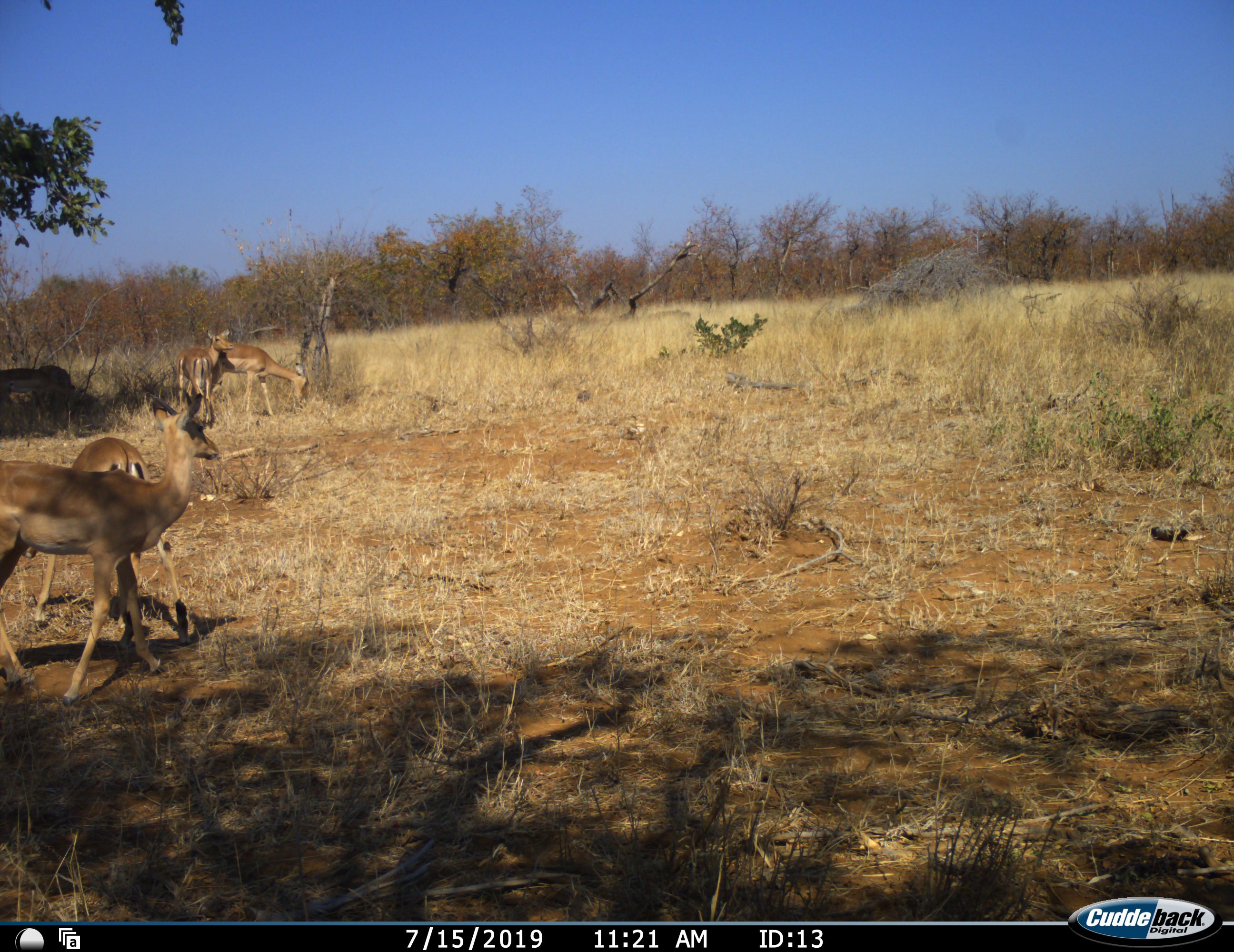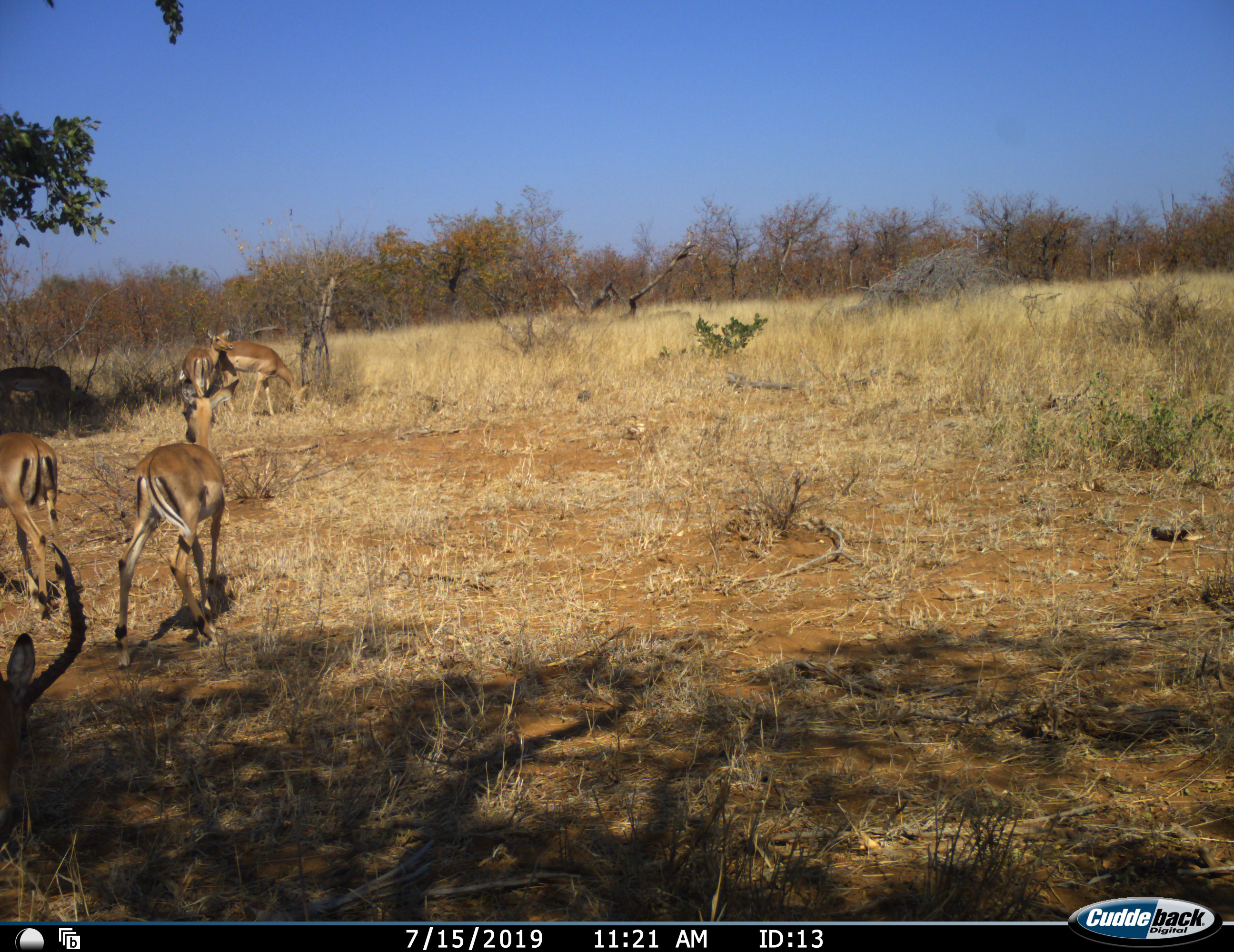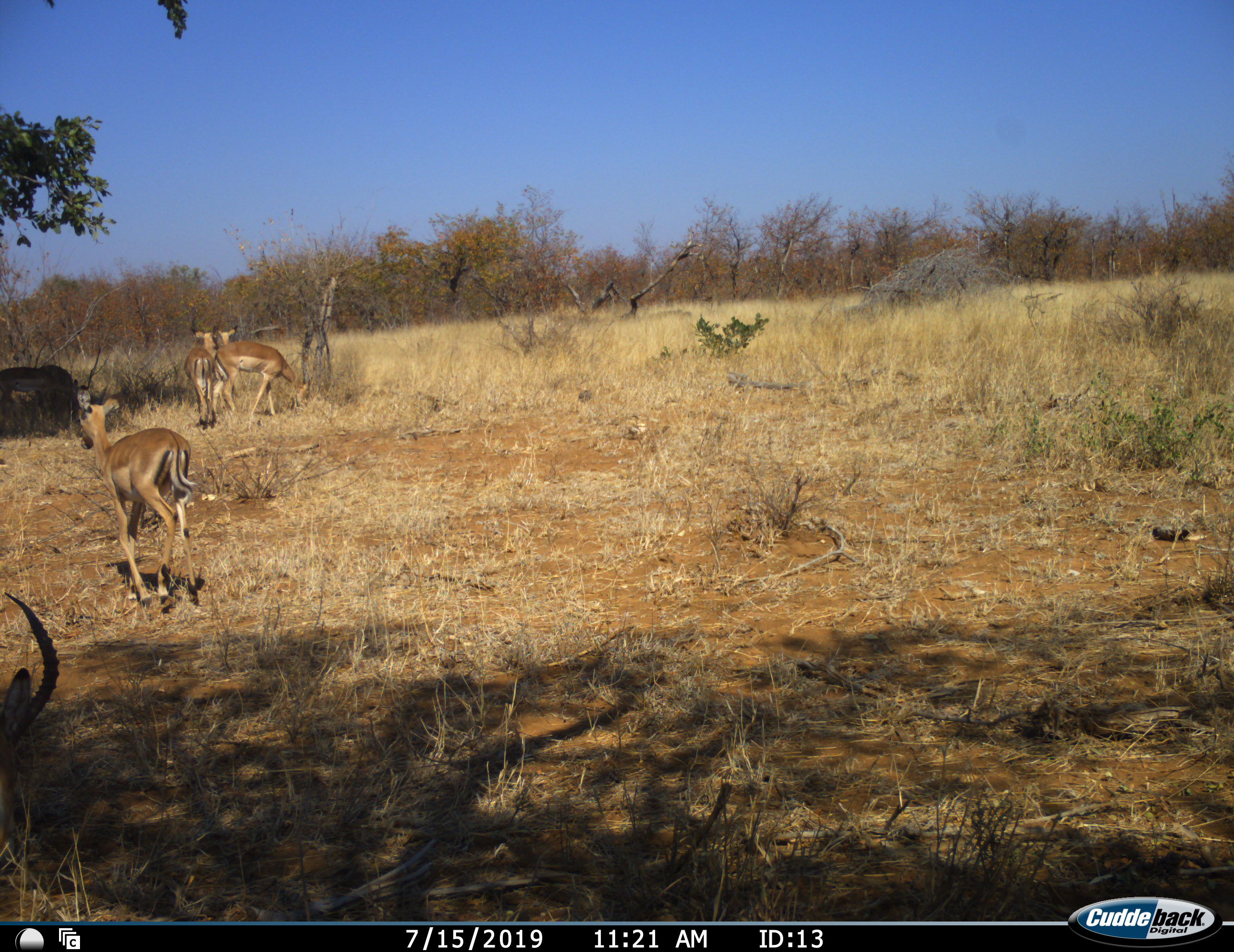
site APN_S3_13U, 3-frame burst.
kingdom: Animalia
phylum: Chordata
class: Mammalia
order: Artiodactyla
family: Bovidae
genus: Aepyceros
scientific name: Aepyceros melampus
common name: impala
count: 6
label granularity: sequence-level